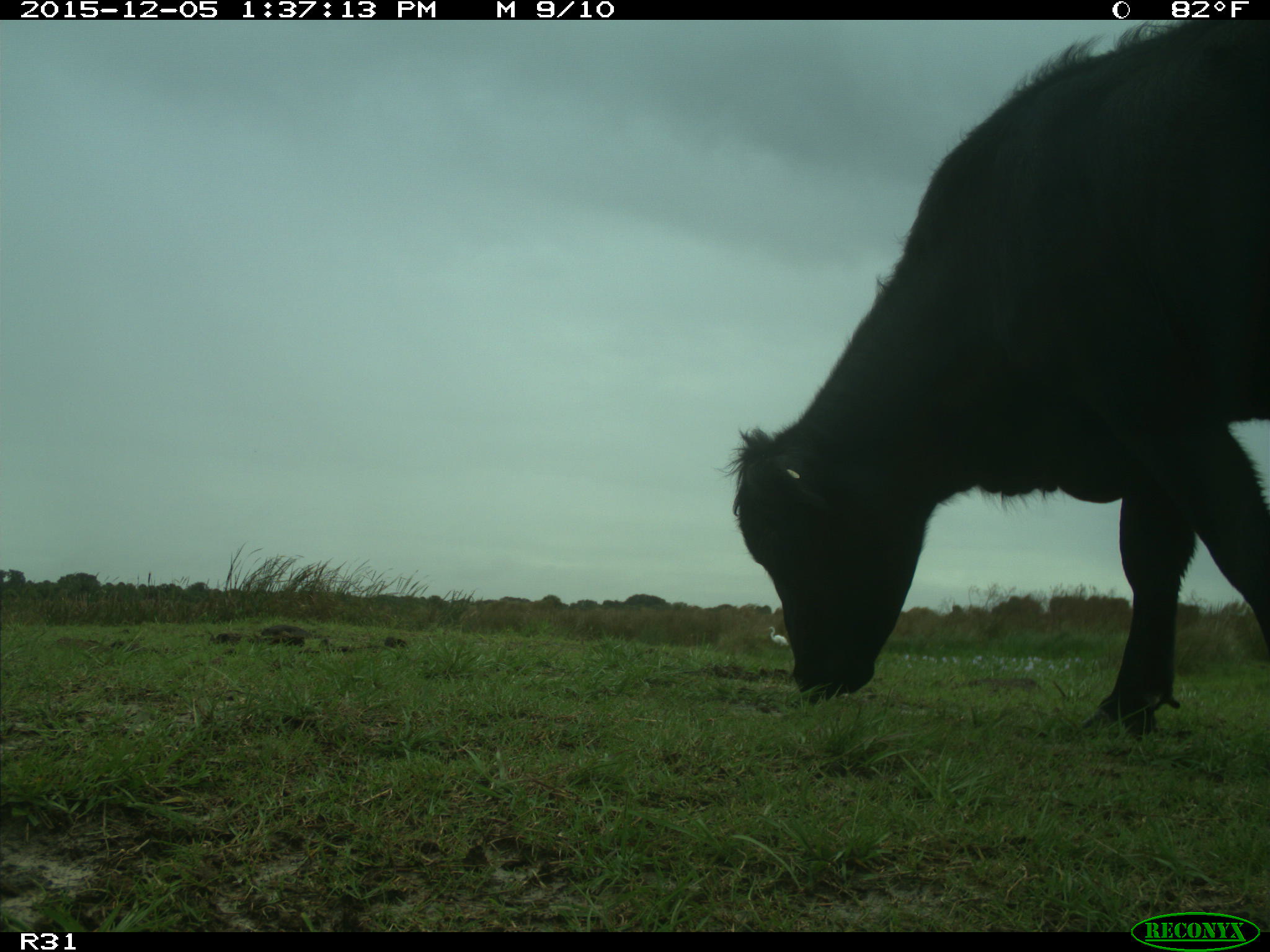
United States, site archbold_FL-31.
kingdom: Animalia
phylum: Chordata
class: Mammalia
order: Artiodactyla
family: Bovidae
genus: Bos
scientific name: Bos taurus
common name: domestic cow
Bos taurus (domestic cow).